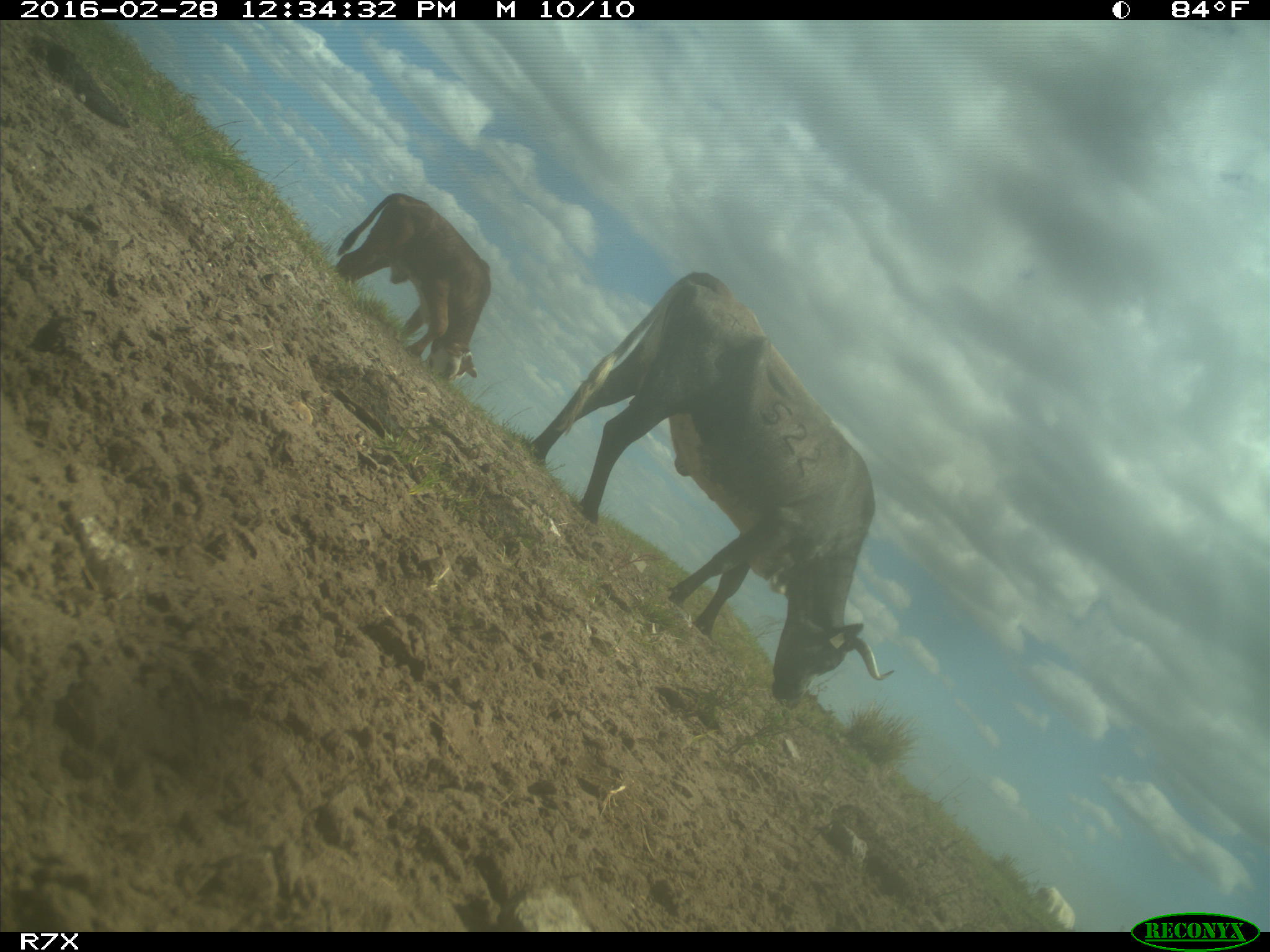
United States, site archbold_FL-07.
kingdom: Animalia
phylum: Chordata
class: Mammalia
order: Artiodactyla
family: Bovidae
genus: Bos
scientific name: Bos taurus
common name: domestic cow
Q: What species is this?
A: Bos taurus (domestic cow).